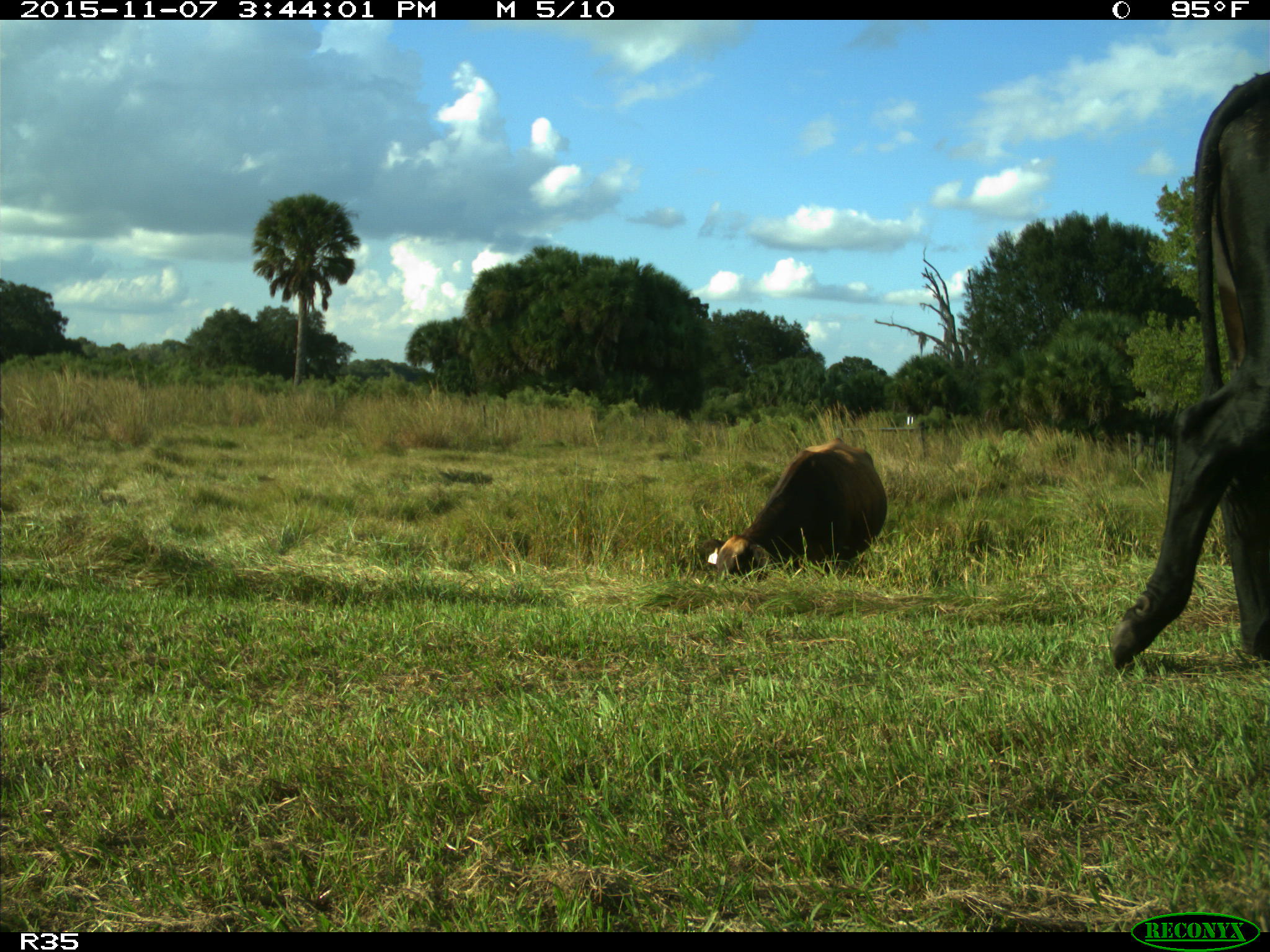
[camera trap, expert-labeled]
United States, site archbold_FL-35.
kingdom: Animalia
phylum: Chordata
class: Mammalia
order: Artiodactyla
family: Bovidae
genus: Bos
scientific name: Bos taurus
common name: domestic cow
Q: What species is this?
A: Bos taurus (domestic cow).